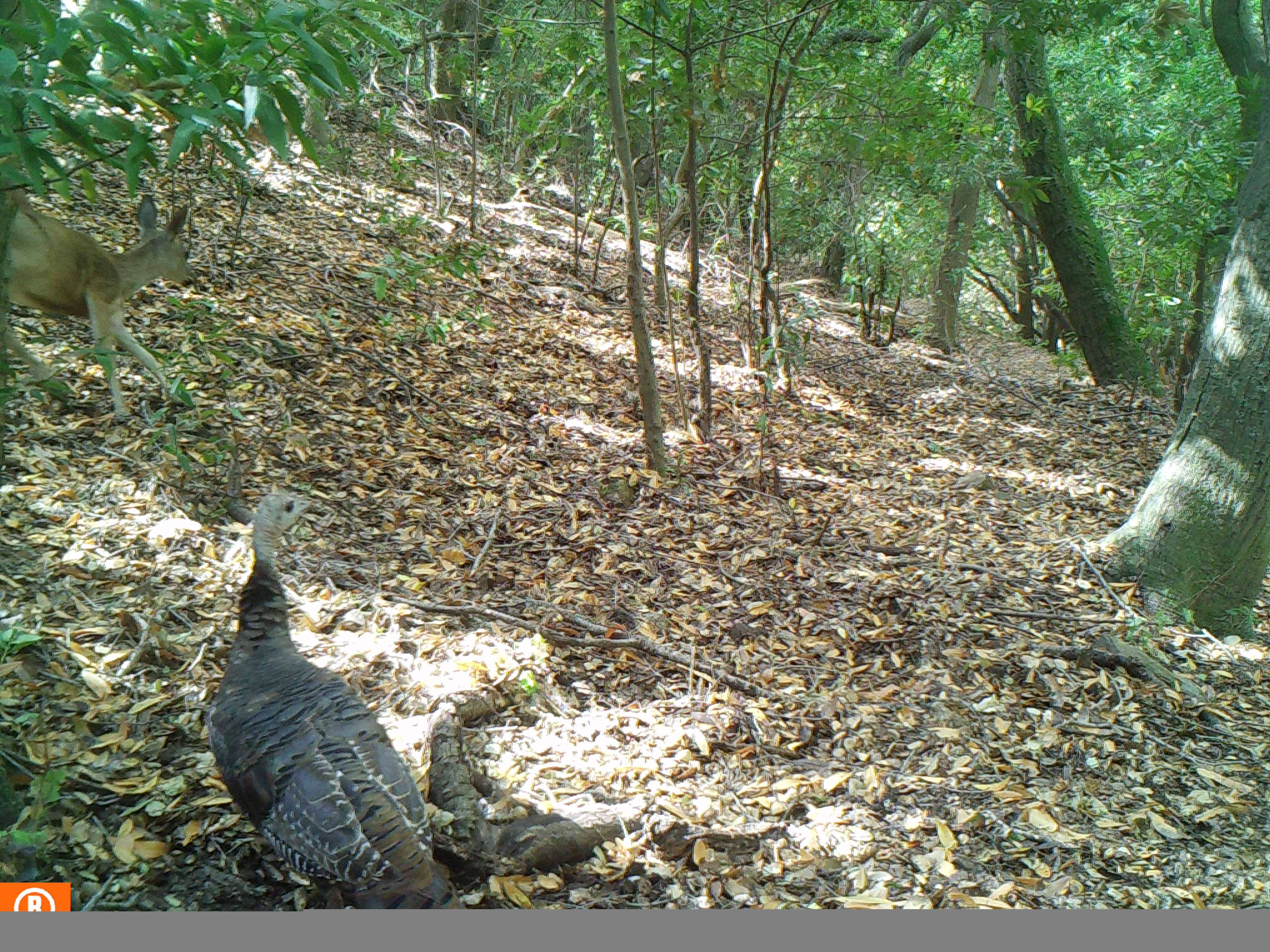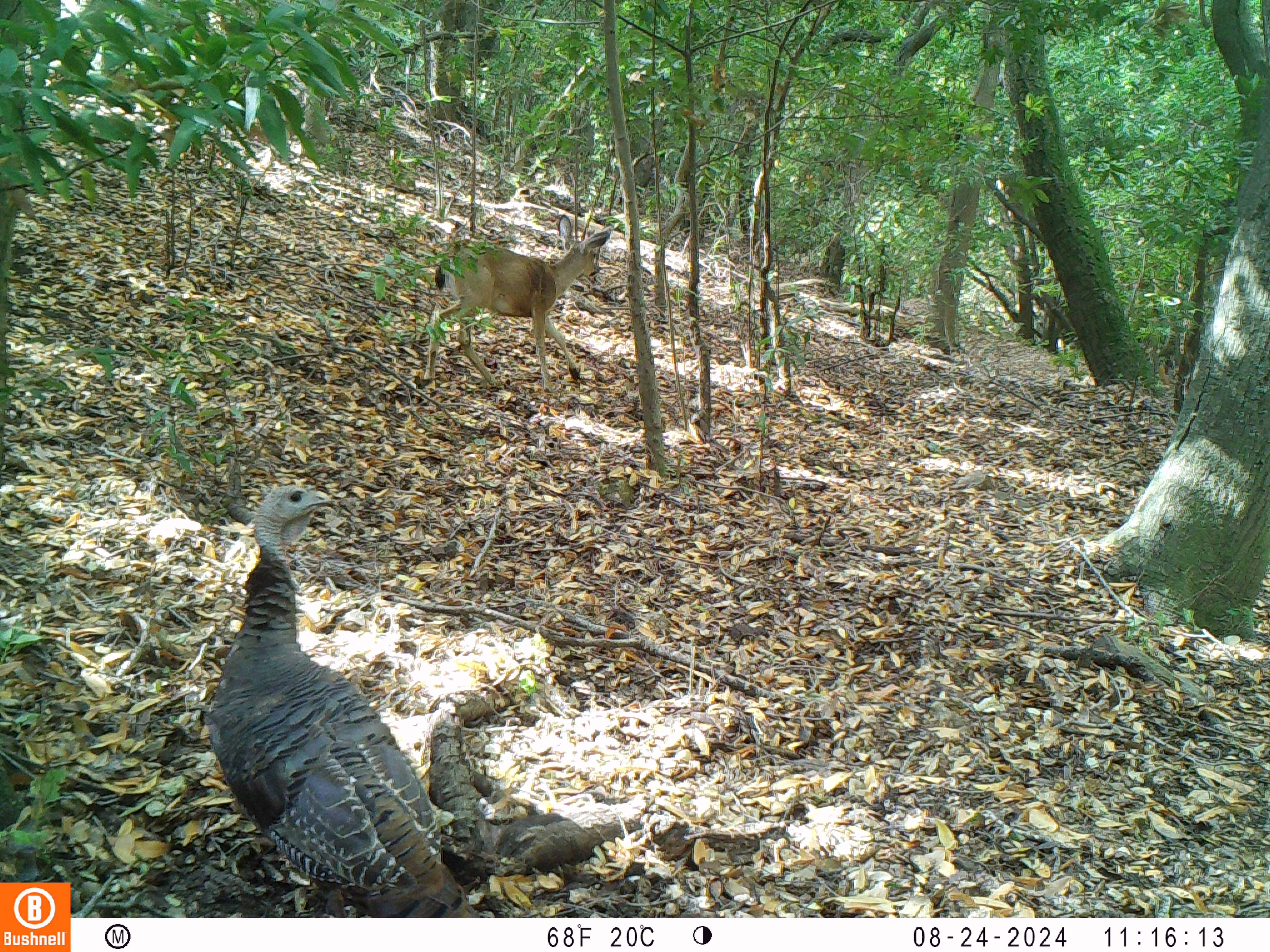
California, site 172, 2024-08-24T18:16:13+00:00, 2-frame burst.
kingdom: Animalia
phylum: Chordata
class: Mammalia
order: Artiodactyla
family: Cervidae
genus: Odocoileus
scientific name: Odocoileus hemionus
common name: mule deer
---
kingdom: Animalia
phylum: Chordata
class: Aves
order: Galliformes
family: Phasianidae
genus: Meleagris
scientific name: Meleagris gallopavo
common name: turkey